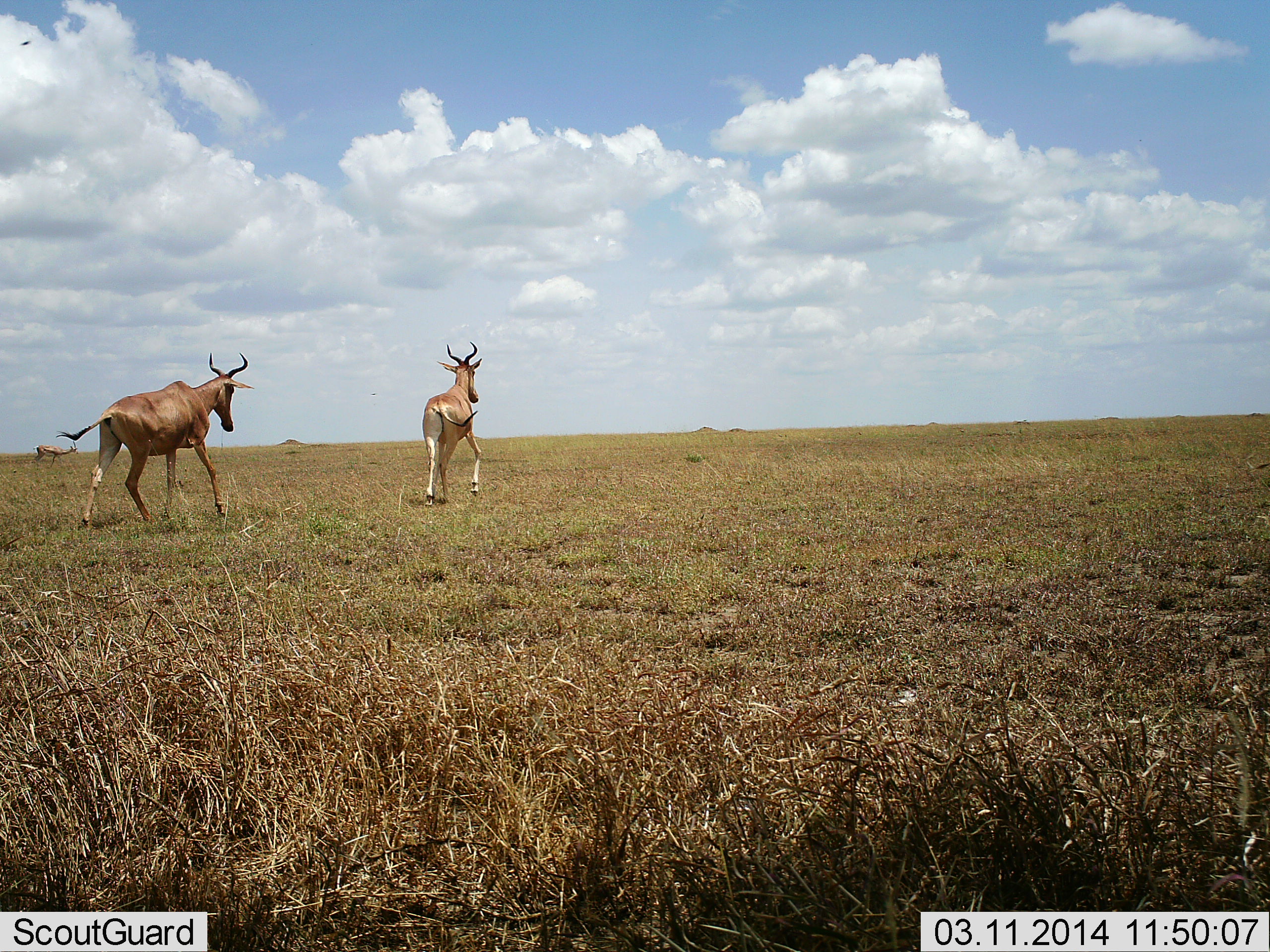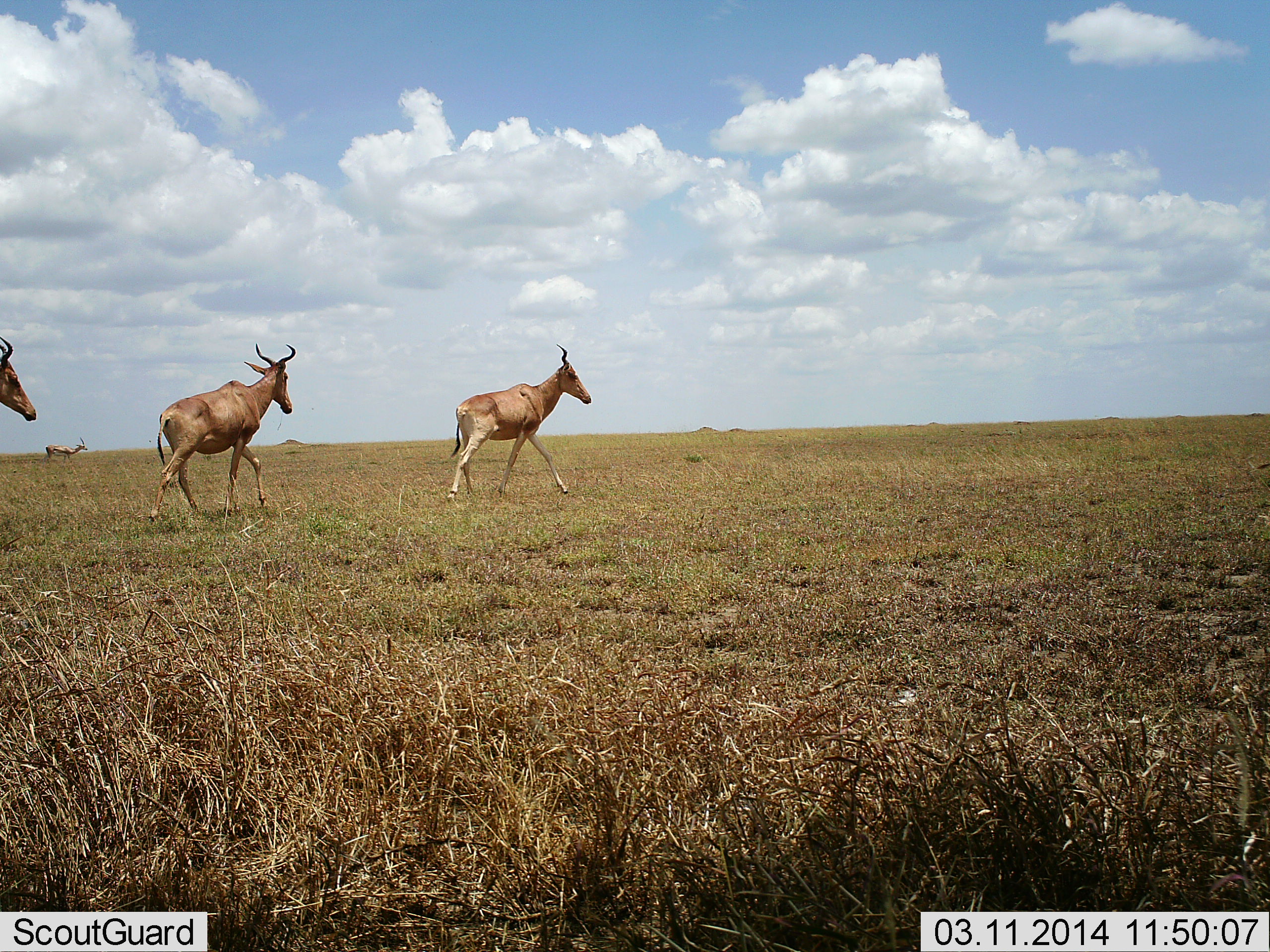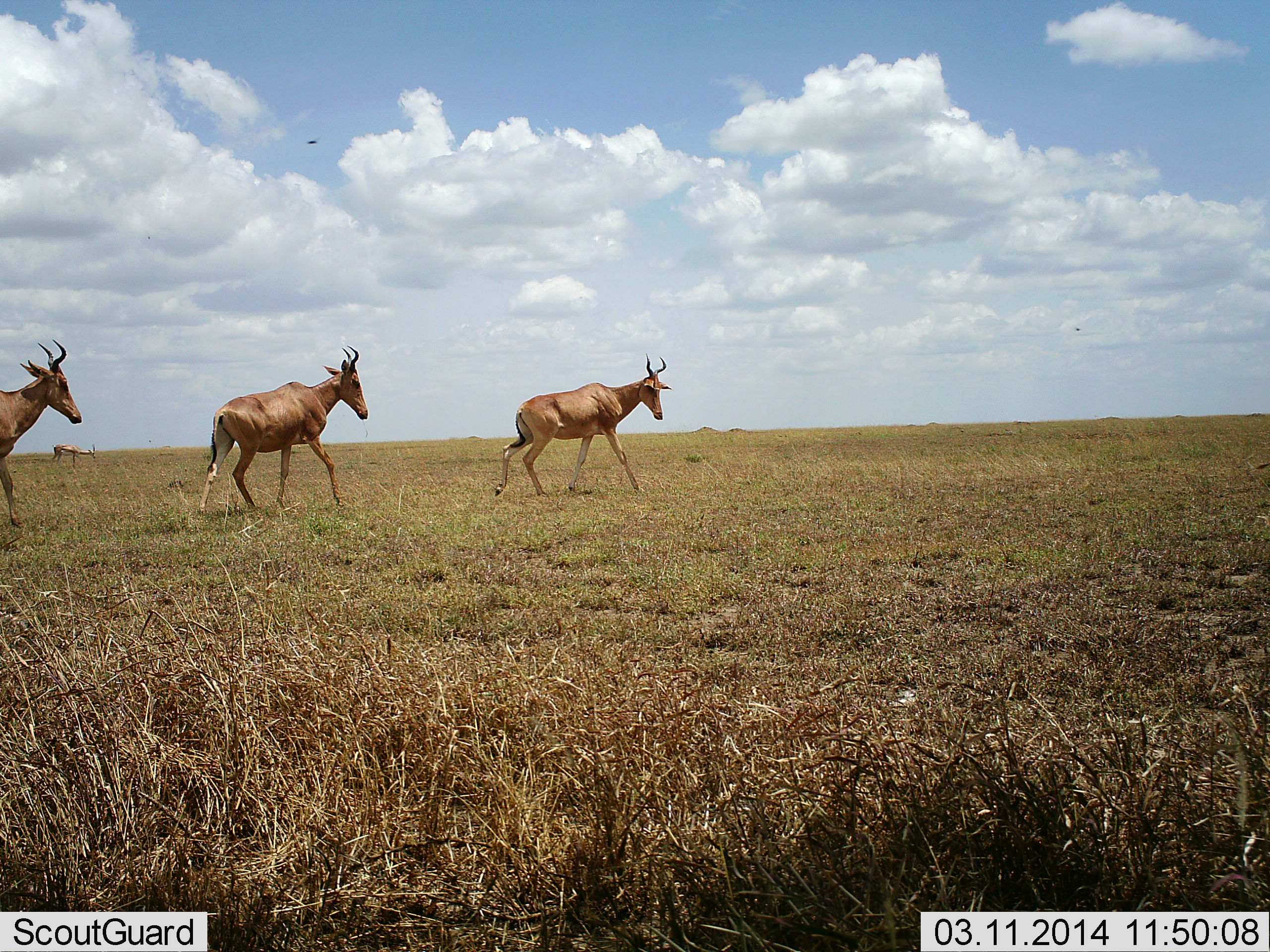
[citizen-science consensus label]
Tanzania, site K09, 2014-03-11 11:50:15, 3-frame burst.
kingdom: Animalia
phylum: Chordata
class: Mammalia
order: Artiodactyla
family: Bovidae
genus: Alcelaphus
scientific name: Alcelaphus buselaphus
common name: hartebeest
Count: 4.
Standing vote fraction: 0%.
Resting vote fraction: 0%.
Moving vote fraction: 100%.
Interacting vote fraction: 0%.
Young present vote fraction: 0%.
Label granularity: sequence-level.